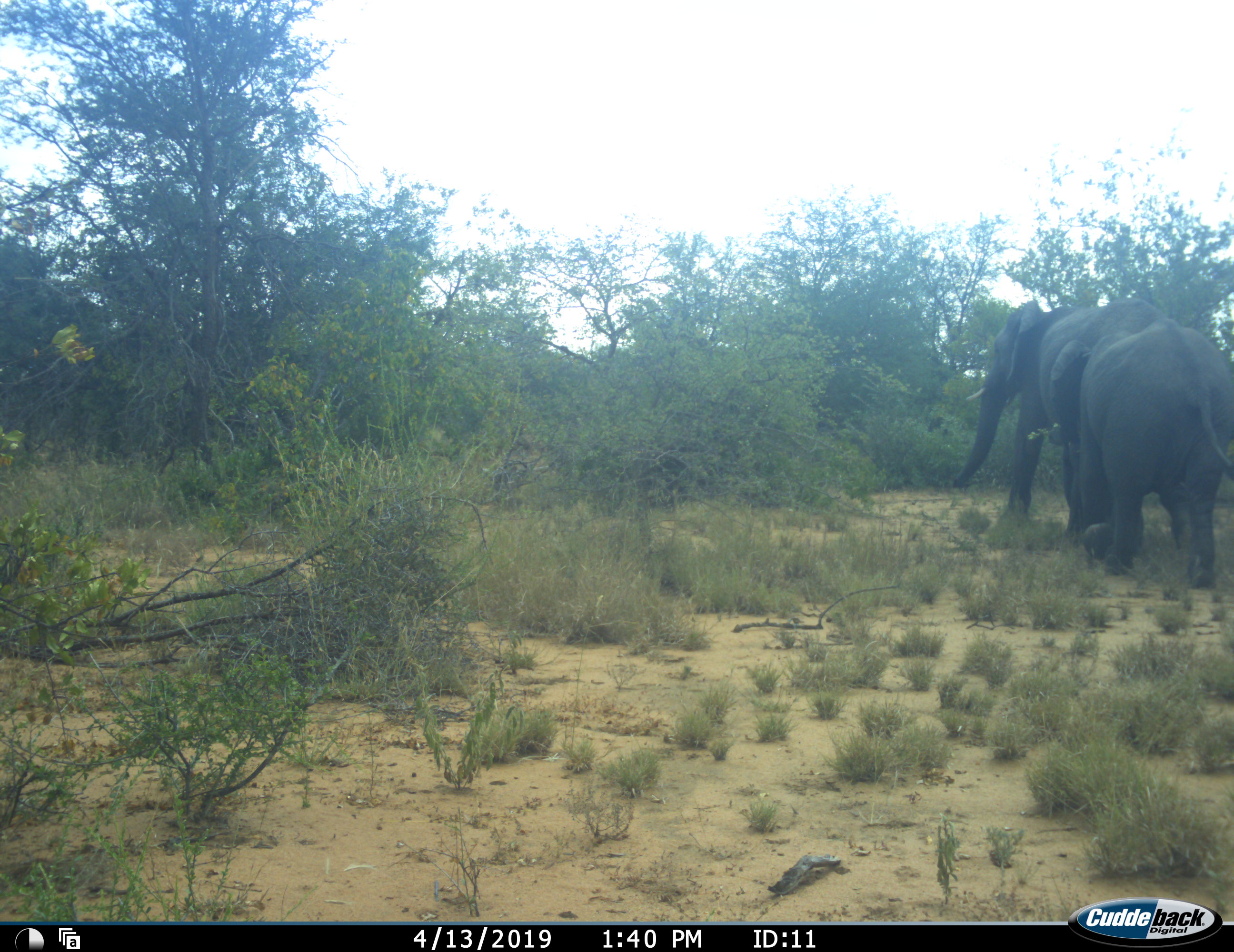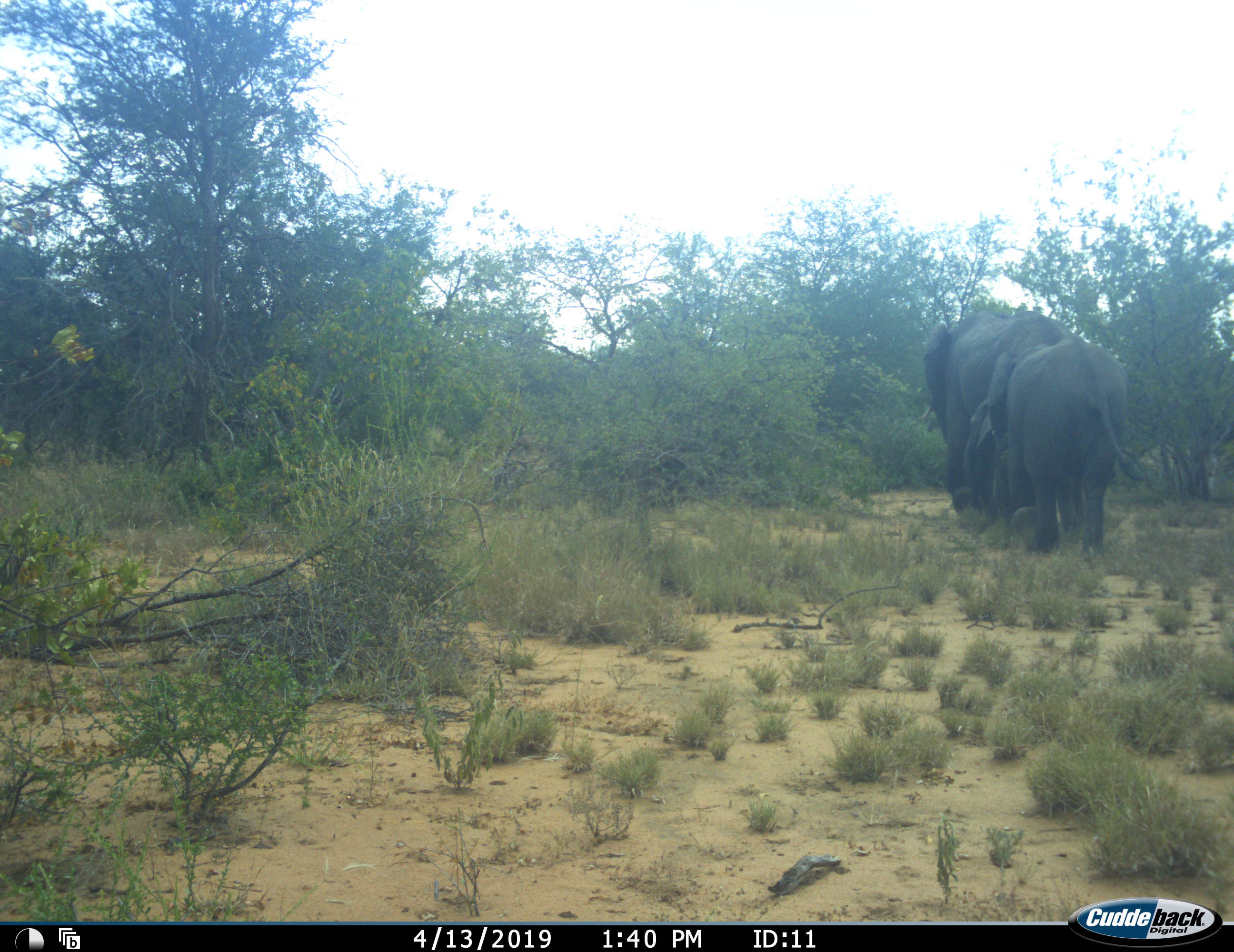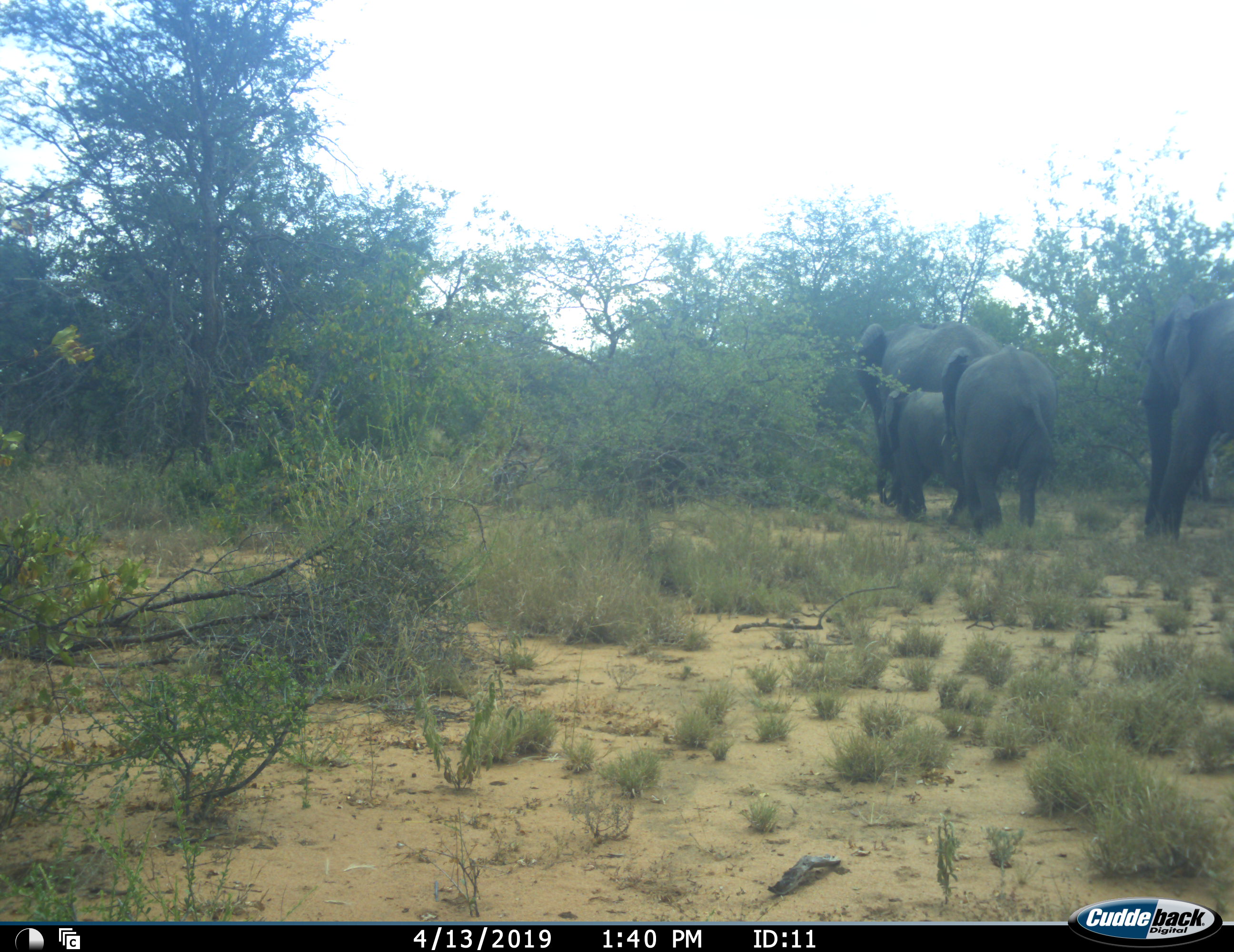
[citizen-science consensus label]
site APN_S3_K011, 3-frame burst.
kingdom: Animalia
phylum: Chordata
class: Mammalia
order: Proboscidea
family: Elephantidae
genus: Loxodonta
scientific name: Loxodonta africana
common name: african bush elephant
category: elephant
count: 4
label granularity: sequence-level